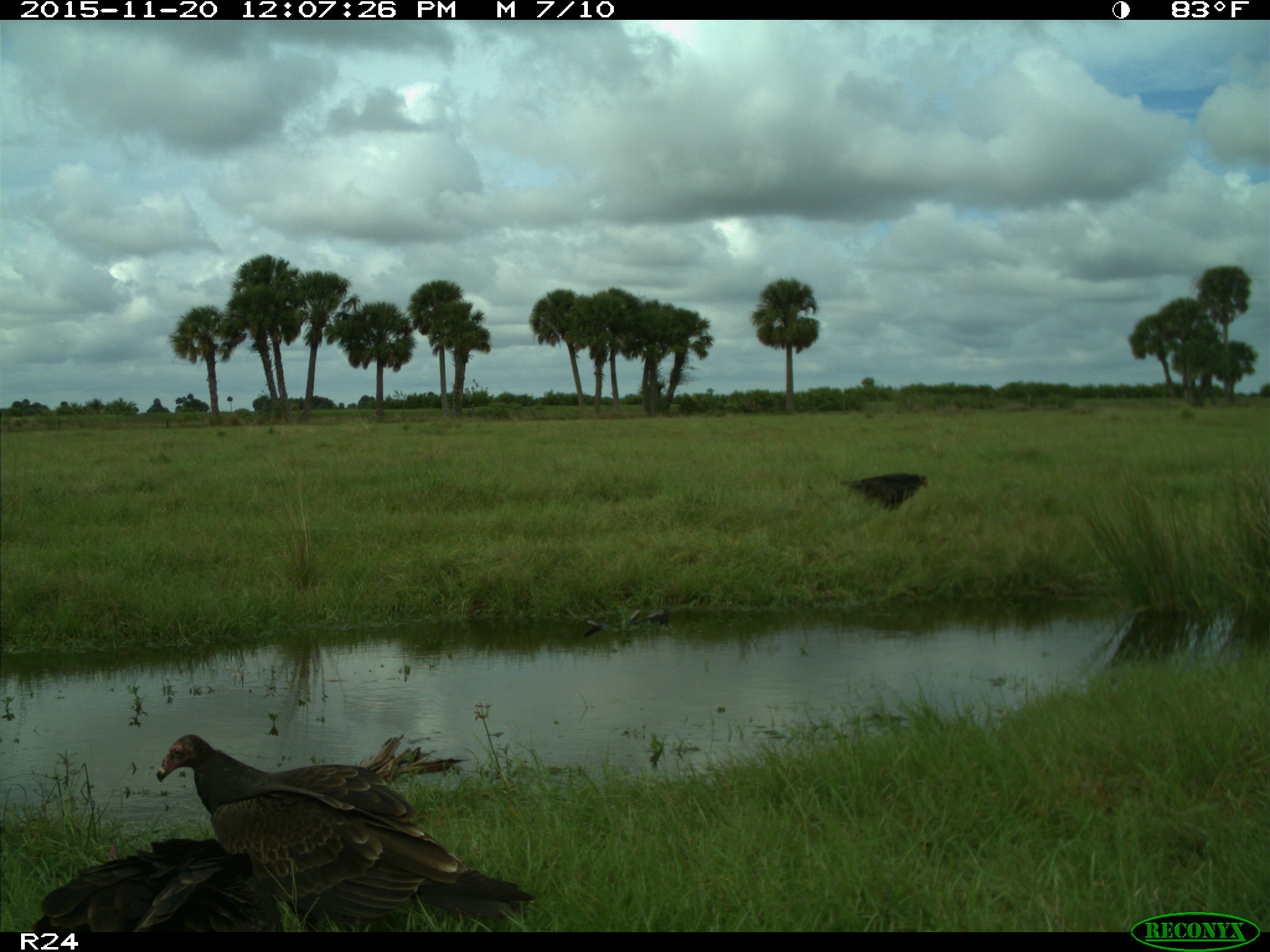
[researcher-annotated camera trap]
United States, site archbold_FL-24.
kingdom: Animalia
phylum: Chordata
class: Aves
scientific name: Aves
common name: birds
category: unidentified bird